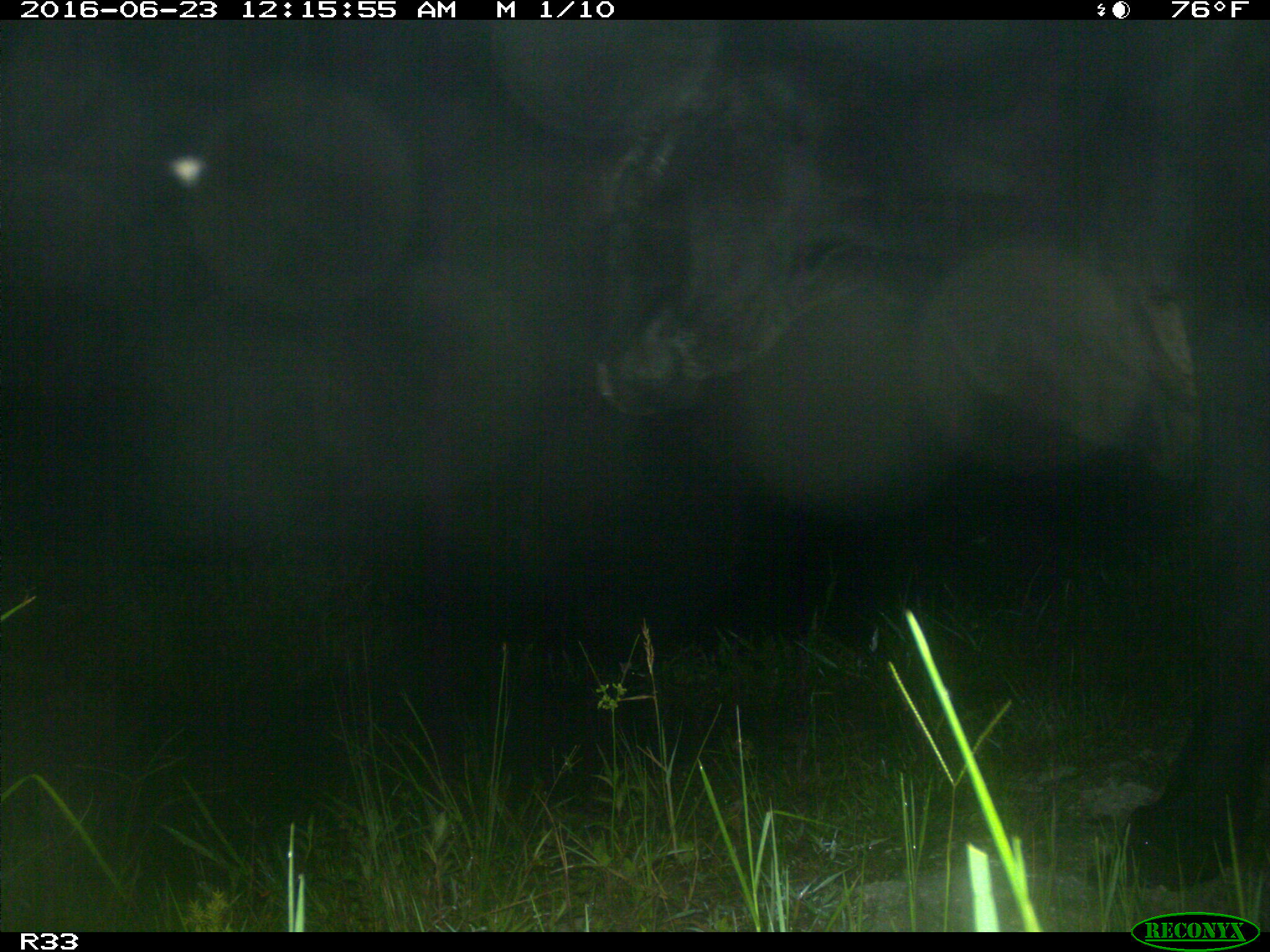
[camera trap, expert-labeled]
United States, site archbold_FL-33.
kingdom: Animalia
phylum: Chordata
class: Mammalia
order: Artiodactyla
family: Bovidae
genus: Bos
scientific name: Bos taurus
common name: domestic cow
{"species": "Bos taurus (domestic cow)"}